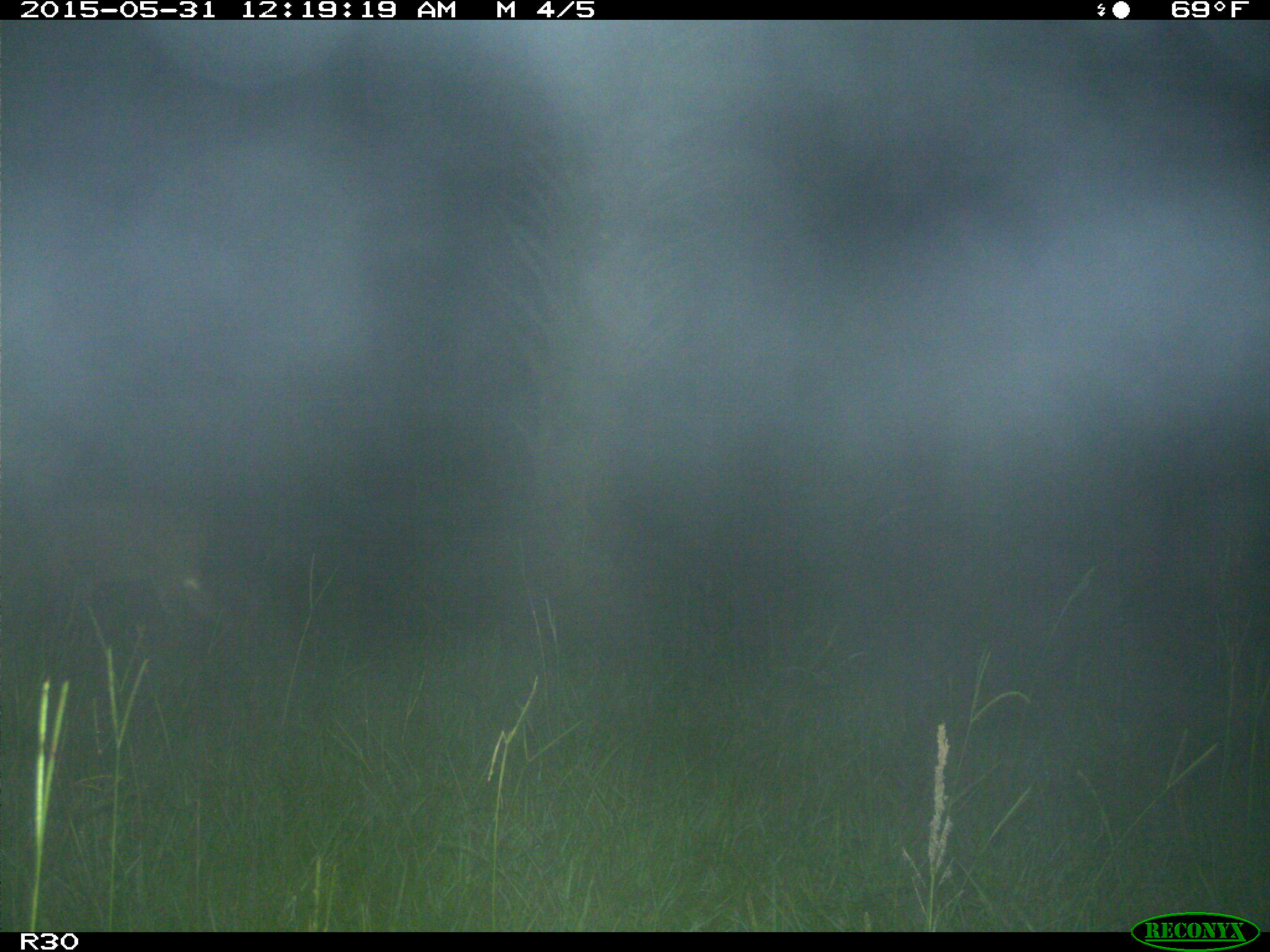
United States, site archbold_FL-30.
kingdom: Animalia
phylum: Chordata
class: Mammalia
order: Artiodactyla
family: Cervidae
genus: Odocoileus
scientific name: Odocoileus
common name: deer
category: unidentified deer